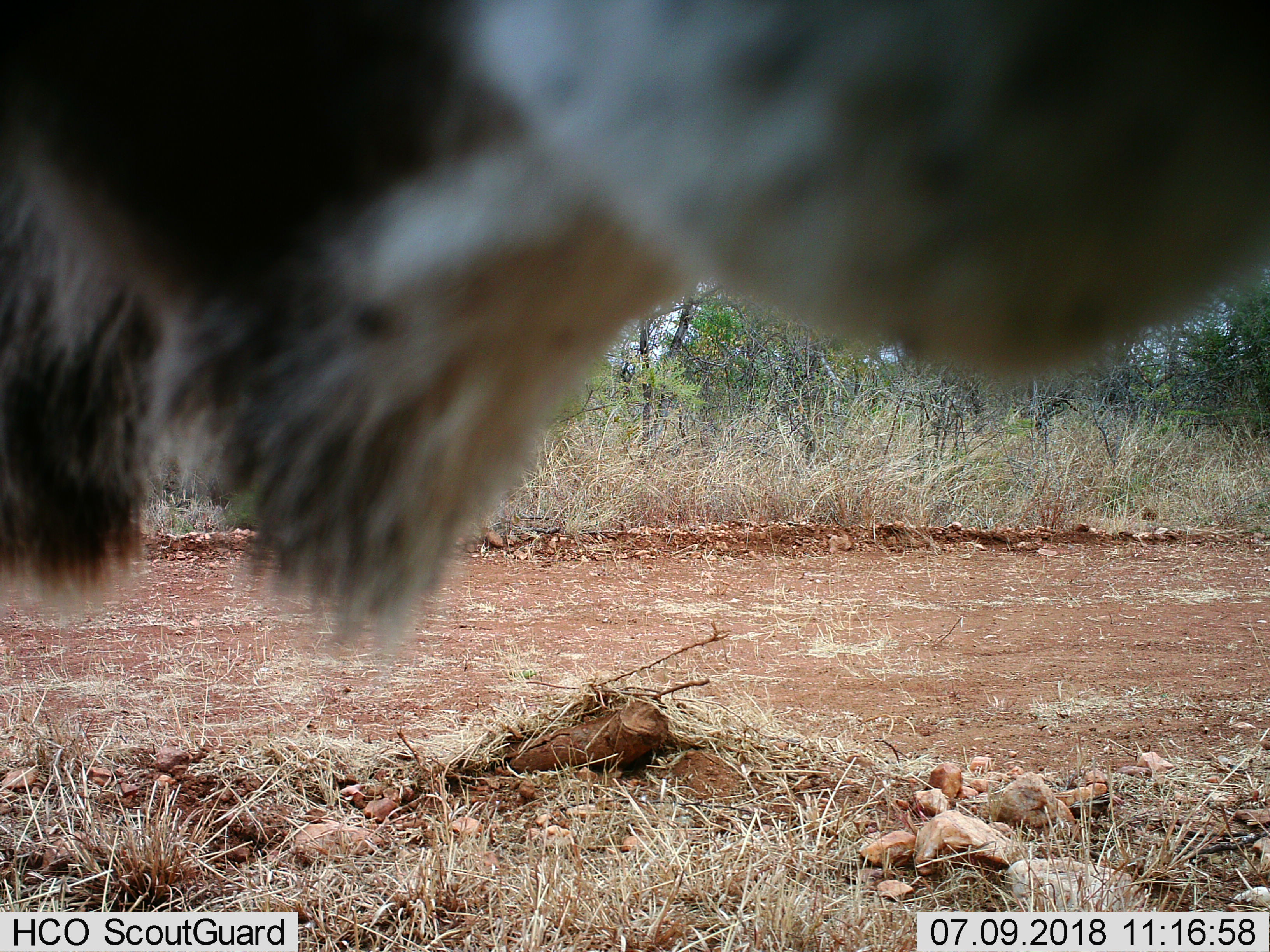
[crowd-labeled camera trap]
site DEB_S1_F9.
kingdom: Animalia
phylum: Chordata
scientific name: Vertebrata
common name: domestic animal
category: domesticanimal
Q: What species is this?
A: Domesticanimal (domestic animal) (Vertebrata).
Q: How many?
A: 1.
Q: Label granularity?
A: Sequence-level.